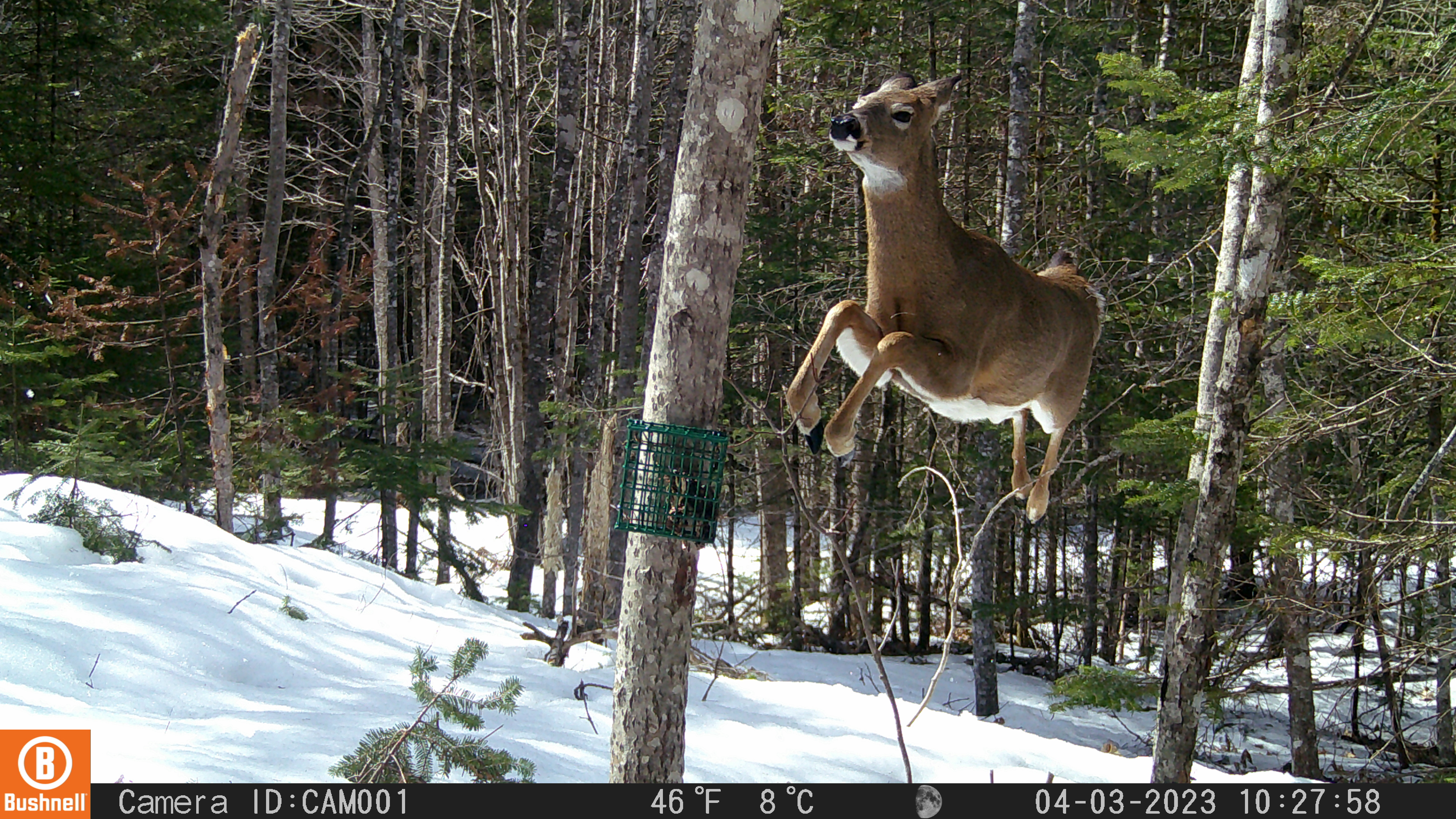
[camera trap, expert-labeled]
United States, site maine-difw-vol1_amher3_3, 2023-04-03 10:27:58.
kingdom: Animalia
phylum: Chordata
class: Mammalia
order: Artiodactyla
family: Cervidae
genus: Odocoileus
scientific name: Odocoileus virginianus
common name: white-tailed deer